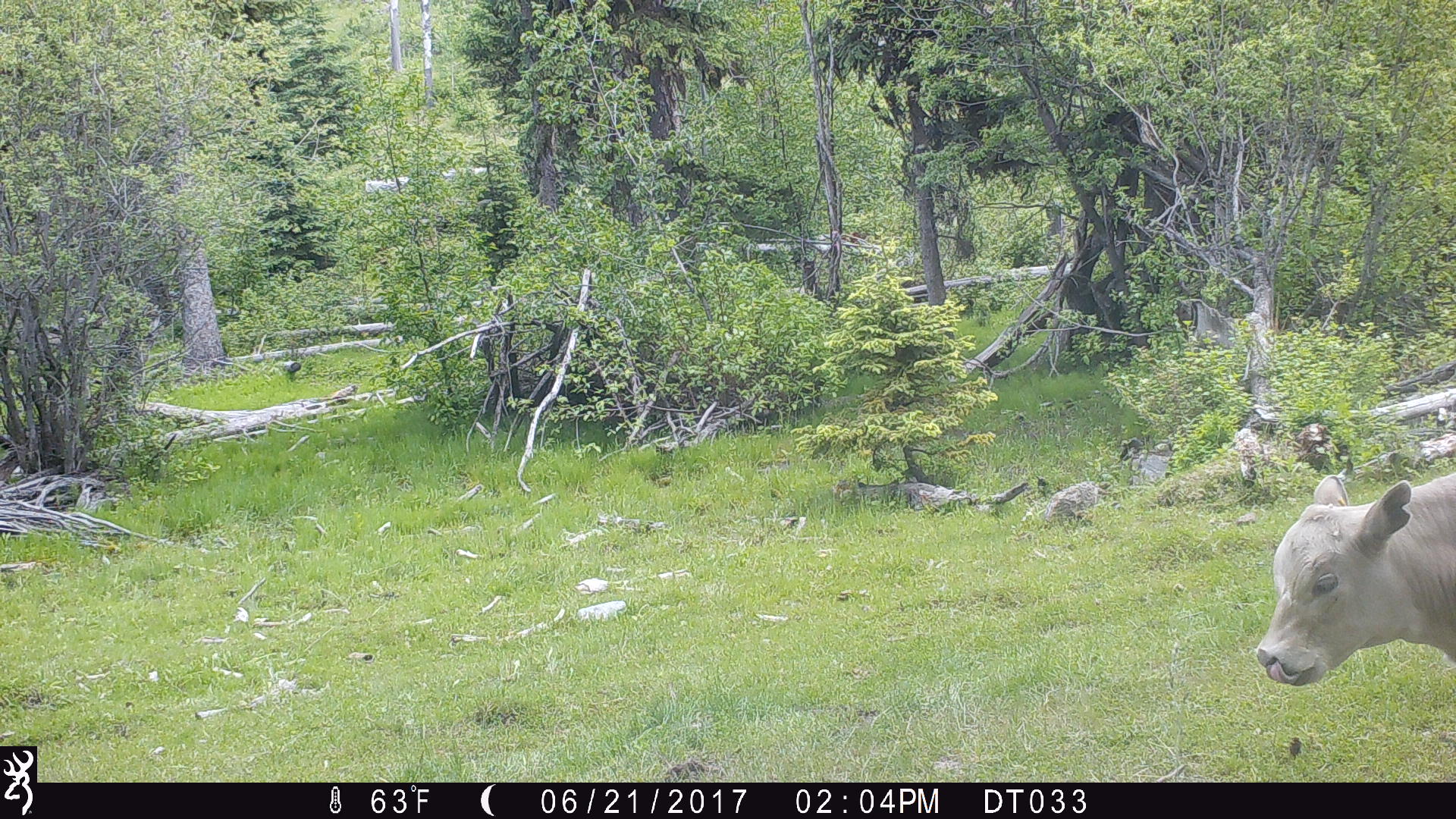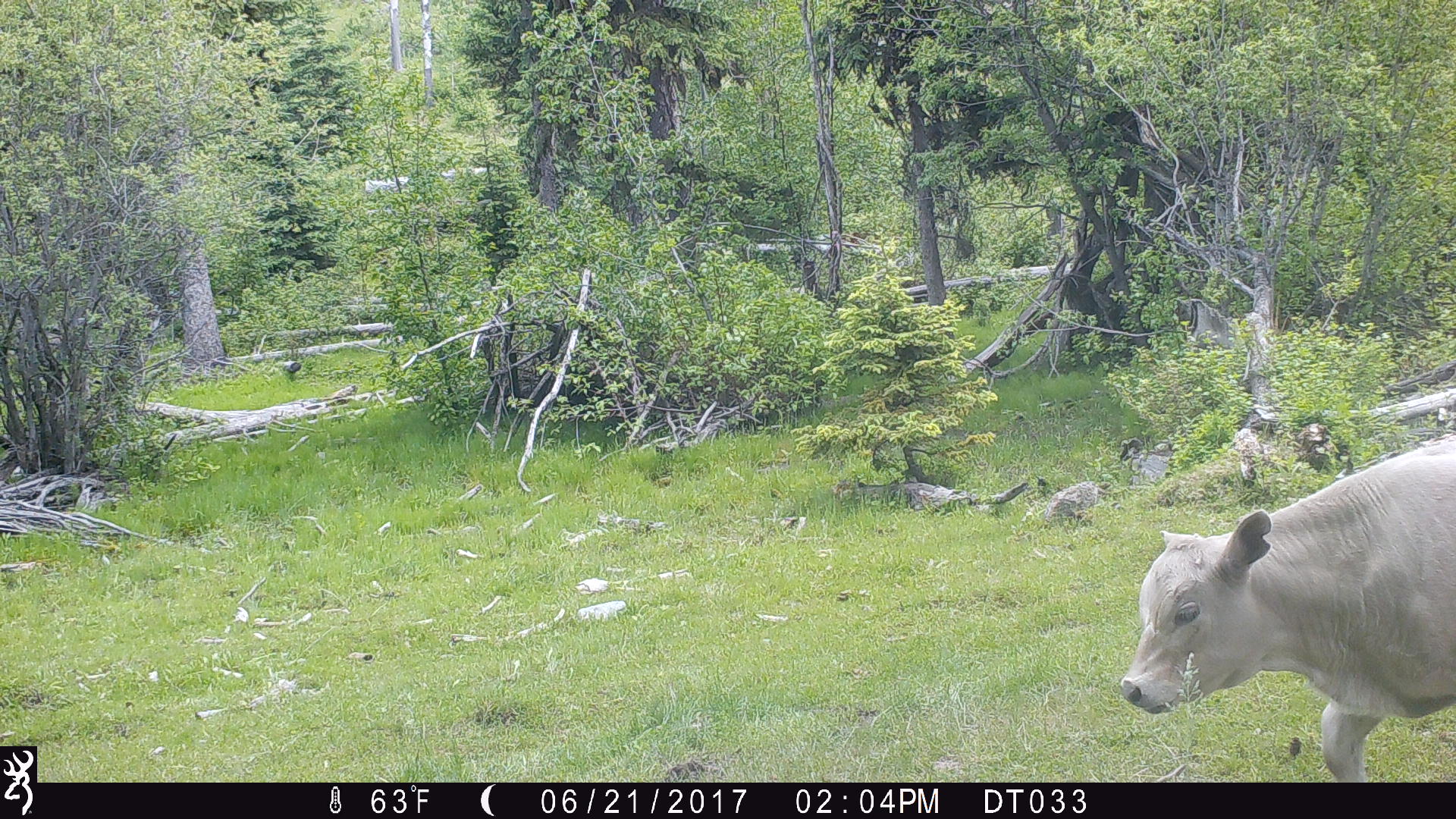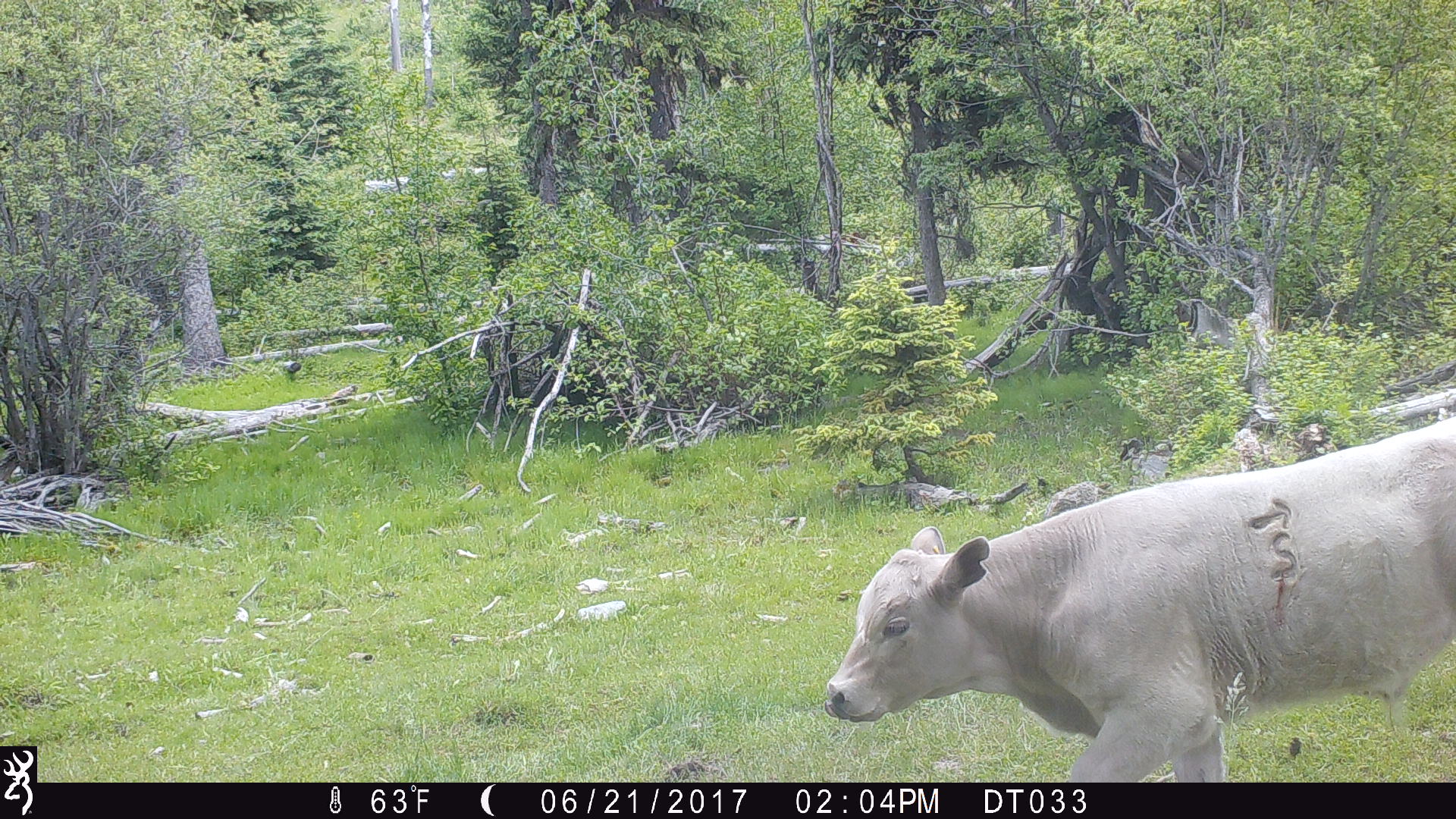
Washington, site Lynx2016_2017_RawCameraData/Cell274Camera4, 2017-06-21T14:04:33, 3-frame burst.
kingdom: Animalia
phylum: Chordata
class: Mammalia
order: Artiodactyla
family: Bovidae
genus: Bos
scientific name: Bos taurus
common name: domestic cattle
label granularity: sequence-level